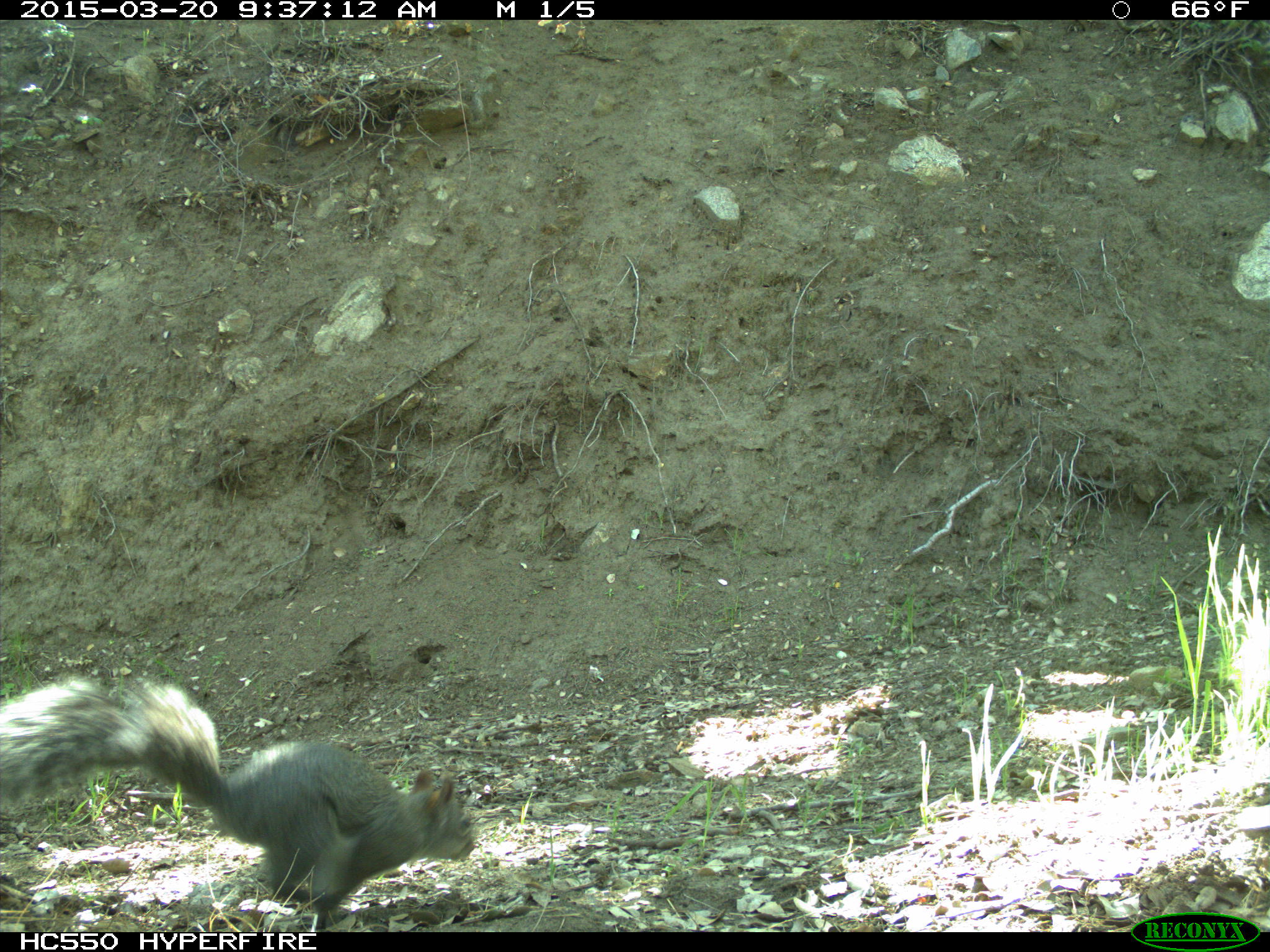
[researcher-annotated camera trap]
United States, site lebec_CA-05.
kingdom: Animalia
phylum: Chordata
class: Mammalia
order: Rodentia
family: Sciuridae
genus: Sciurus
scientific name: Sciurus carolinensis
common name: eastern gray squirrel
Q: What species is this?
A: Sciurus carolinensis (eastern gray squirrel).